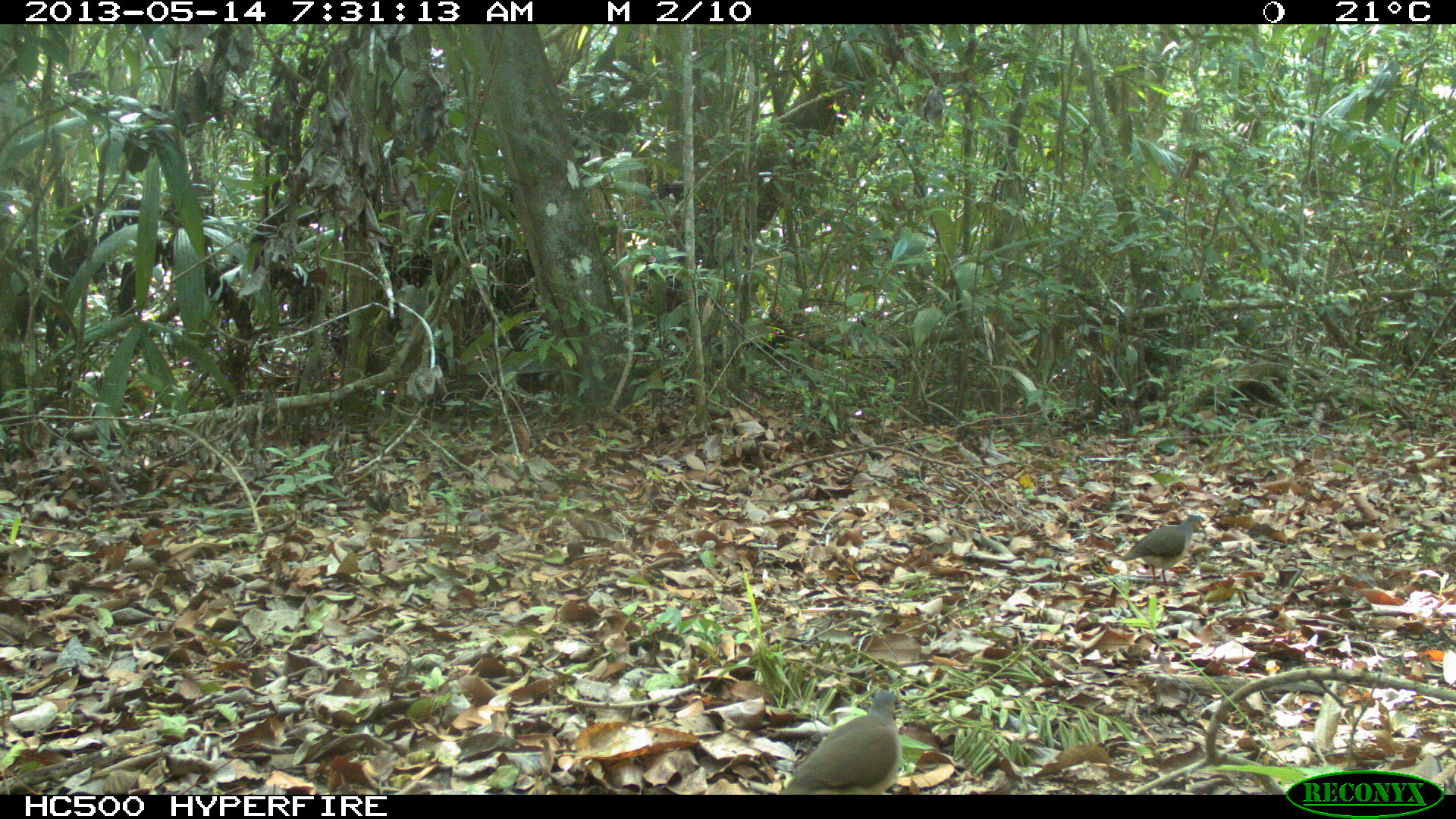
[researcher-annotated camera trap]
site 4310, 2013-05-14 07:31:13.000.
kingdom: Animalia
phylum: Chordata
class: Aves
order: Columbiformes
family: Columbidae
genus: Leptotila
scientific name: Leptotila plumbeiceps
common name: gray-headed dove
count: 2